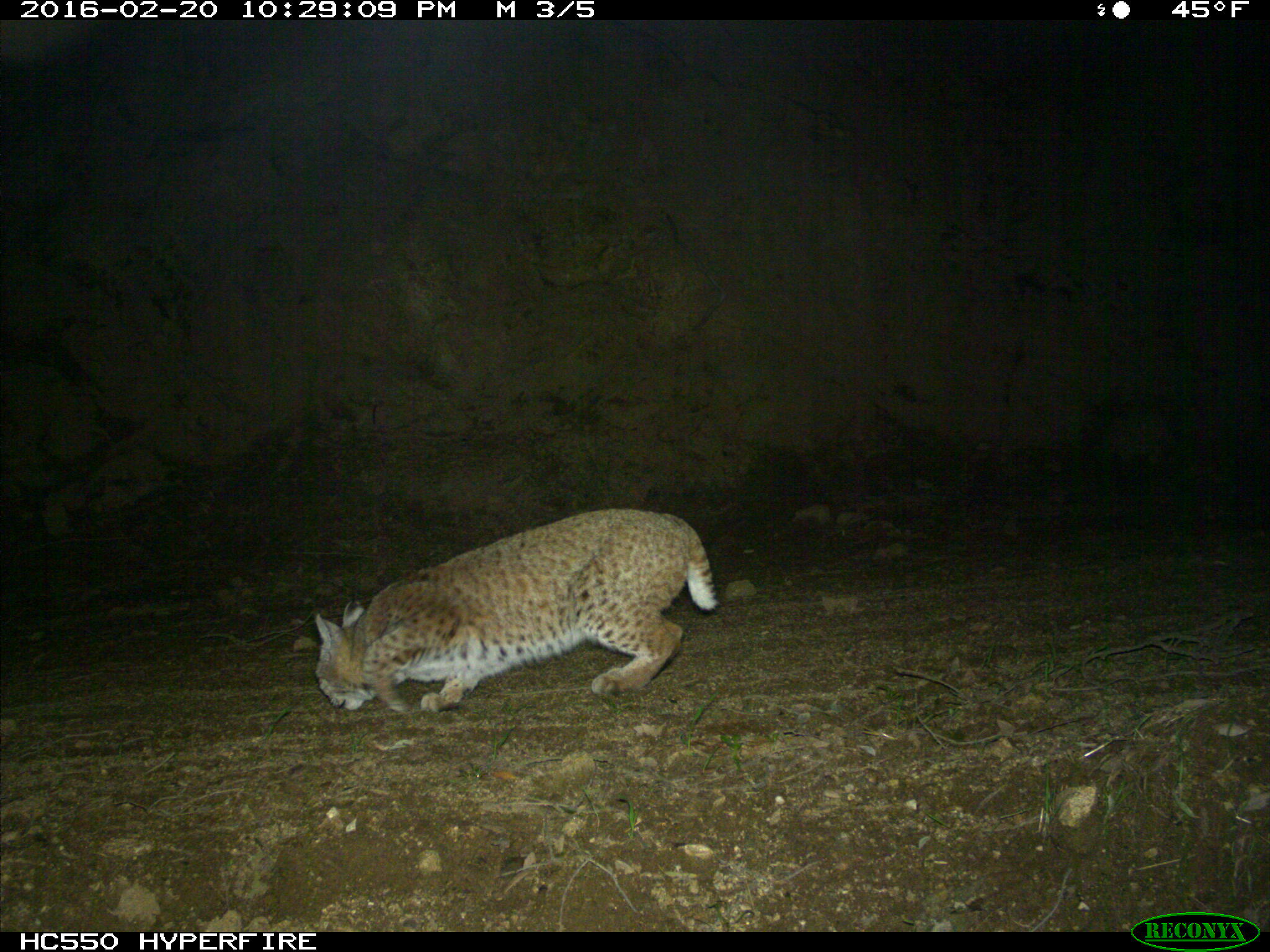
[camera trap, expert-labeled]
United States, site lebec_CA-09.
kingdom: Animalia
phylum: Chordata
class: Mammalia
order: Carnivora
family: Felidae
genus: Lynx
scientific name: Lynx rufus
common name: bobcat